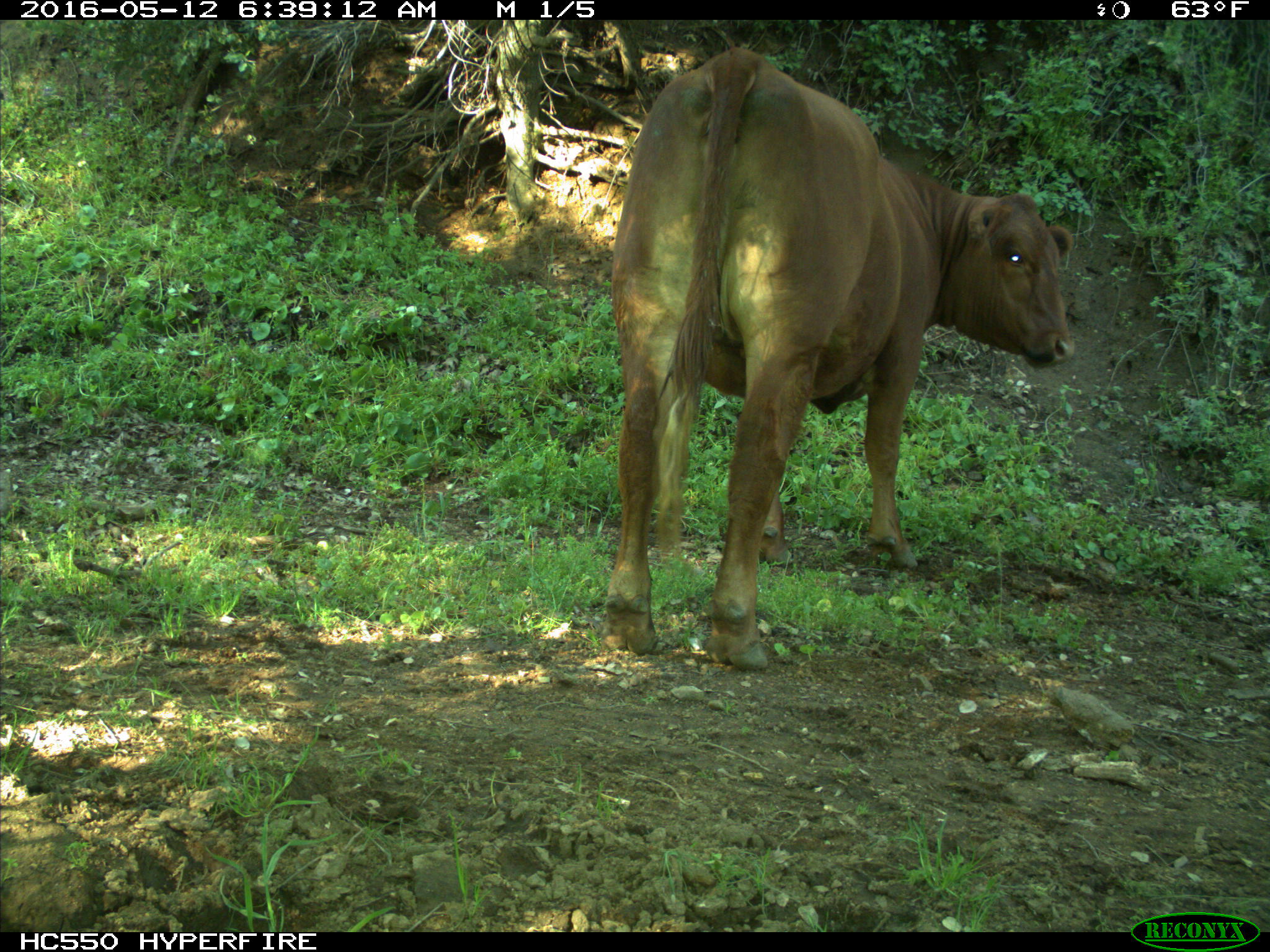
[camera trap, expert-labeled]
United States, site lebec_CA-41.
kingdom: Animalia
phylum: Chordata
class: Mammalia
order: Artiodactyla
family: Bovidae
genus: Bos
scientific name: Bos taurus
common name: domestic cow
Bos taurus (domestic cow).